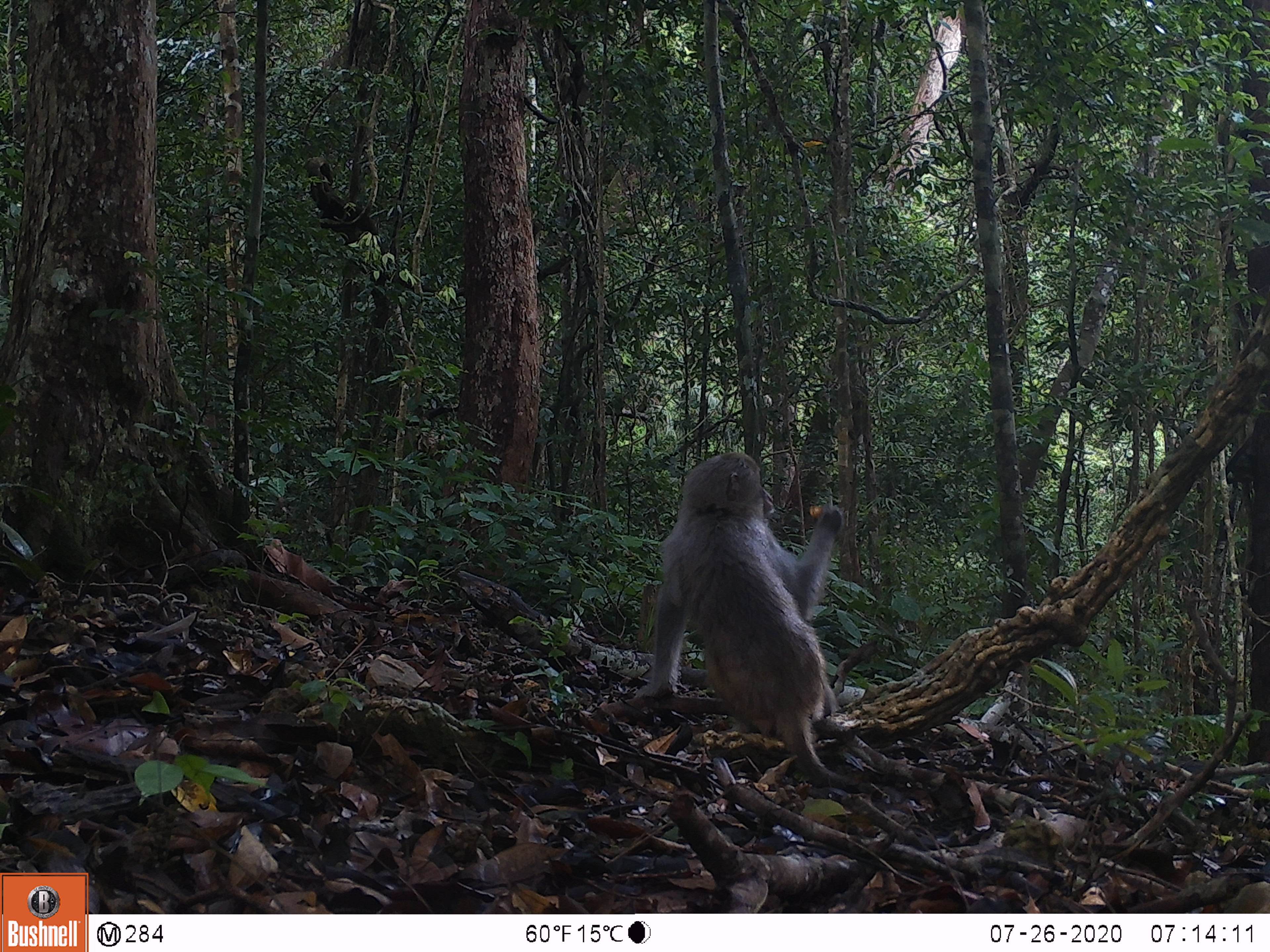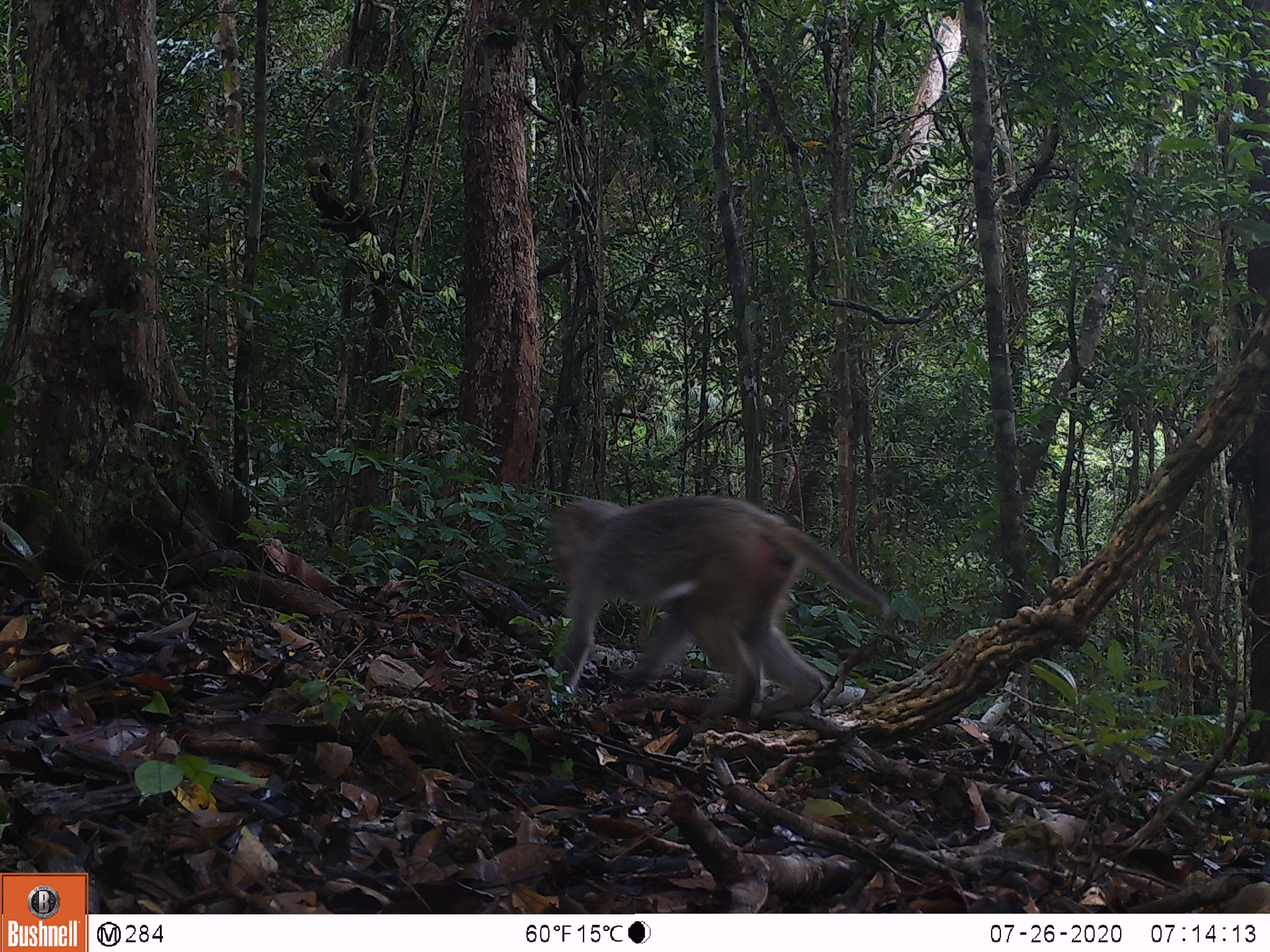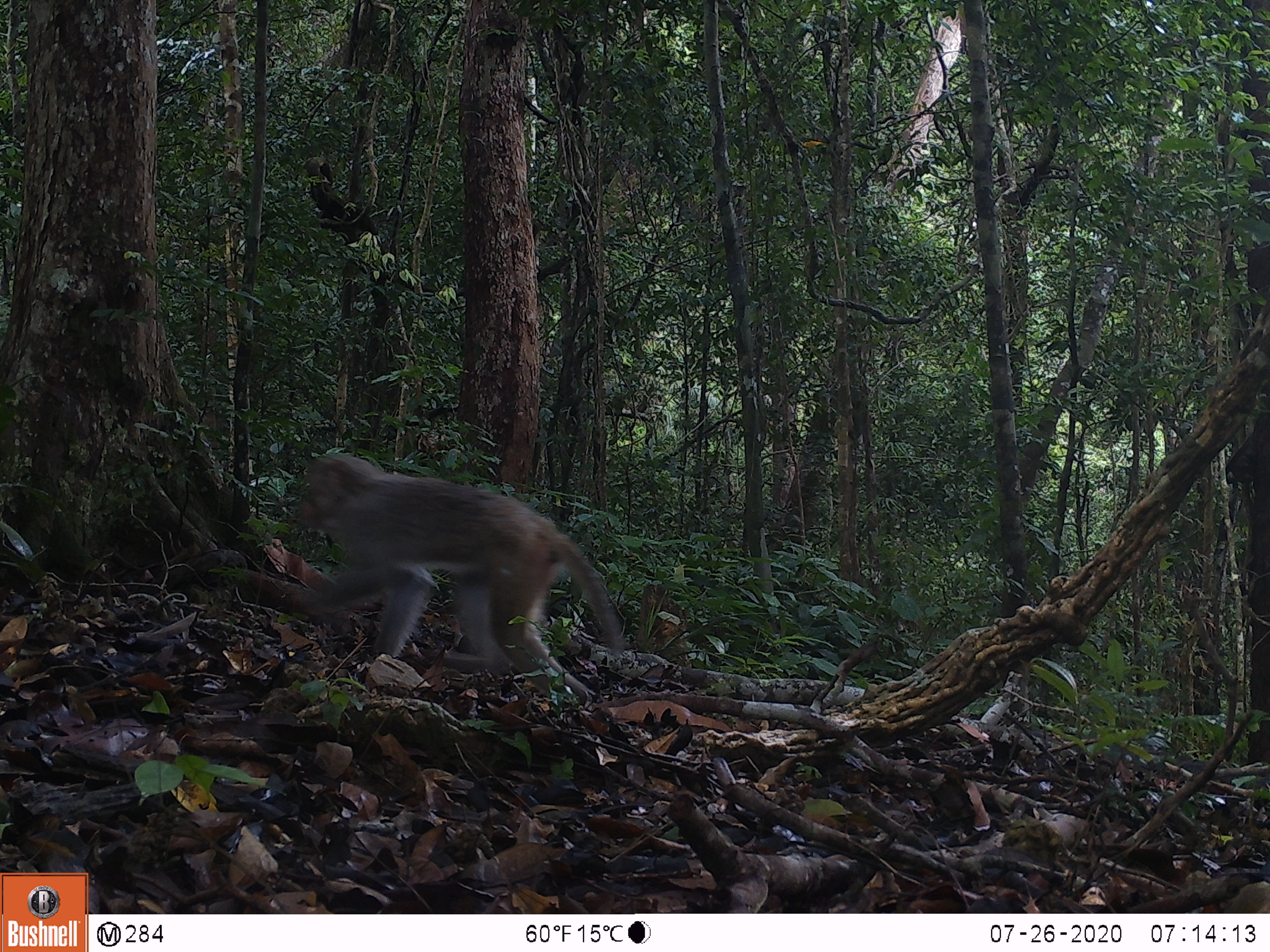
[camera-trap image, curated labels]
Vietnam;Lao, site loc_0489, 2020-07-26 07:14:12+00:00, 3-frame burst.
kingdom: Animalia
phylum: Chordata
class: Mammalia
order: Primates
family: Cercopithecidae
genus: Macaca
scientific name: Macaca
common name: macaques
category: assam or rhesus macaque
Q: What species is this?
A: Assam or rhesus macaque (macaques) (Macaca).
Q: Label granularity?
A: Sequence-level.